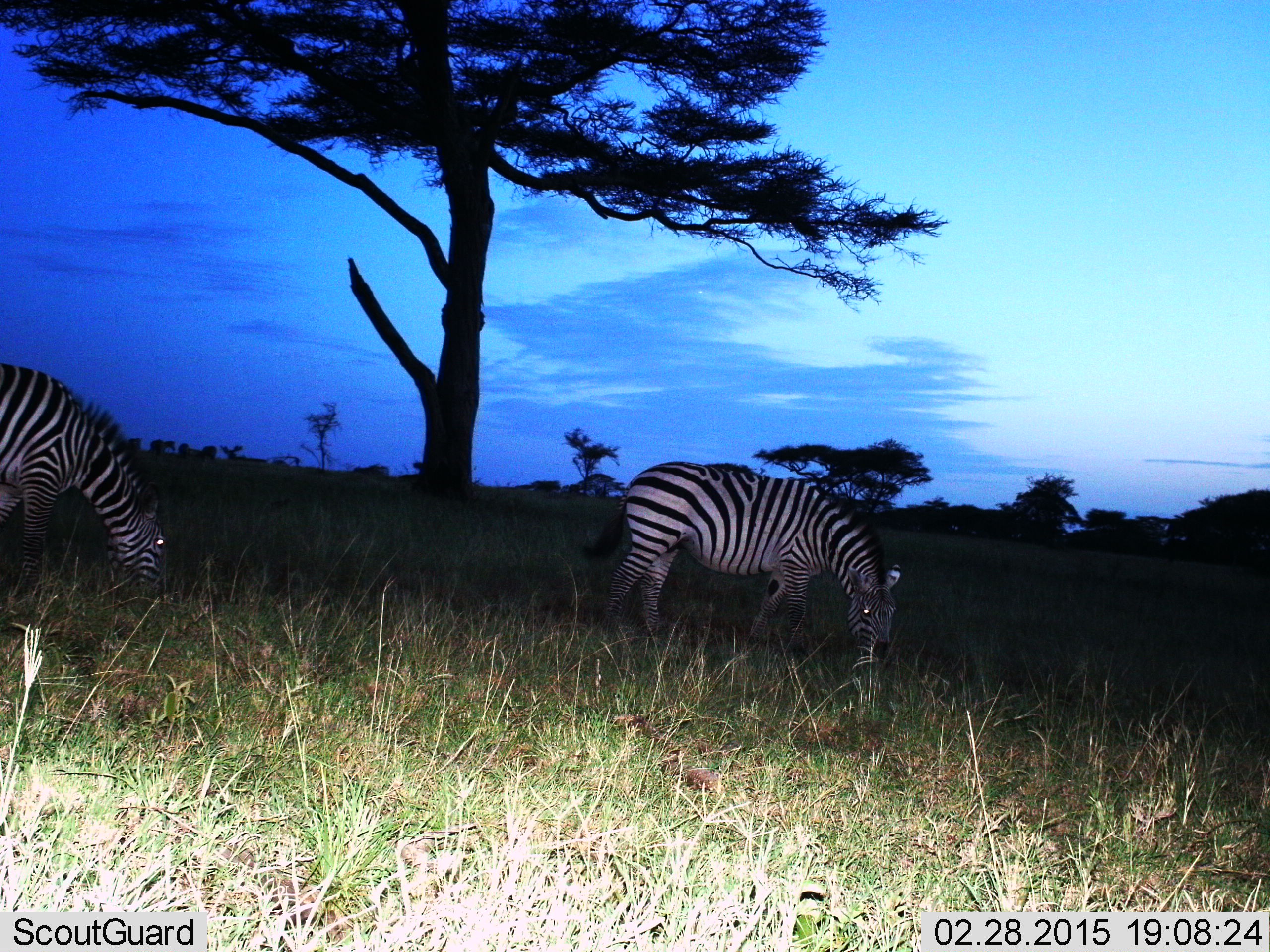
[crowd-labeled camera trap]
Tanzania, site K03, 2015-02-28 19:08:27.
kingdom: Animalia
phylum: Chordata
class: Mammalia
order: Perissodactyla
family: Equidae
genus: Equus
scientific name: Equus quagga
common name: plains zebra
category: zebra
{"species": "zebra (plains zebra) (Equus quagga)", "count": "2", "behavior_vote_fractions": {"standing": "20%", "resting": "0%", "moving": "0%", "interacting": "0%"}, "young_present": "0%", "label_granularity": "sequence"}